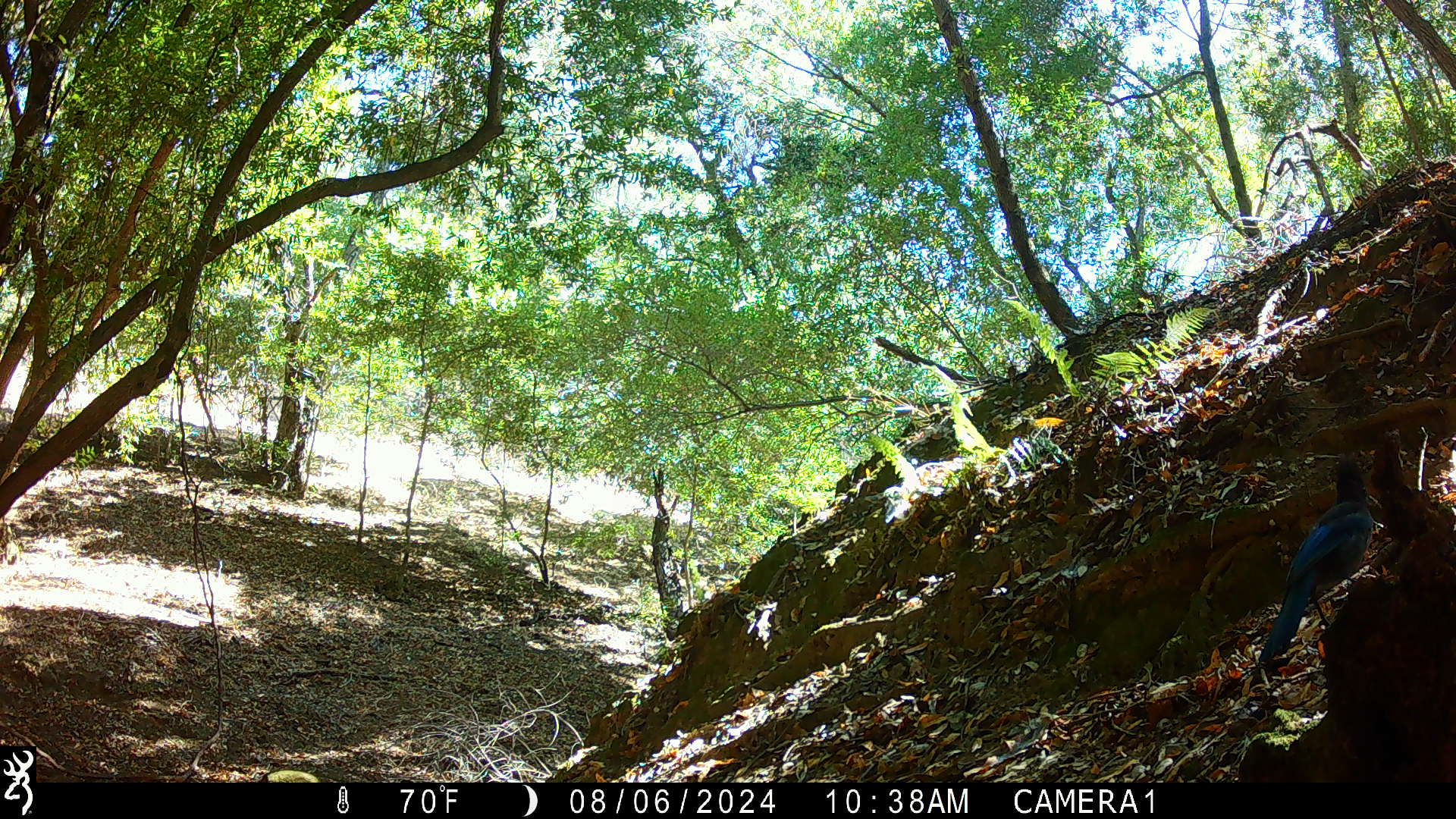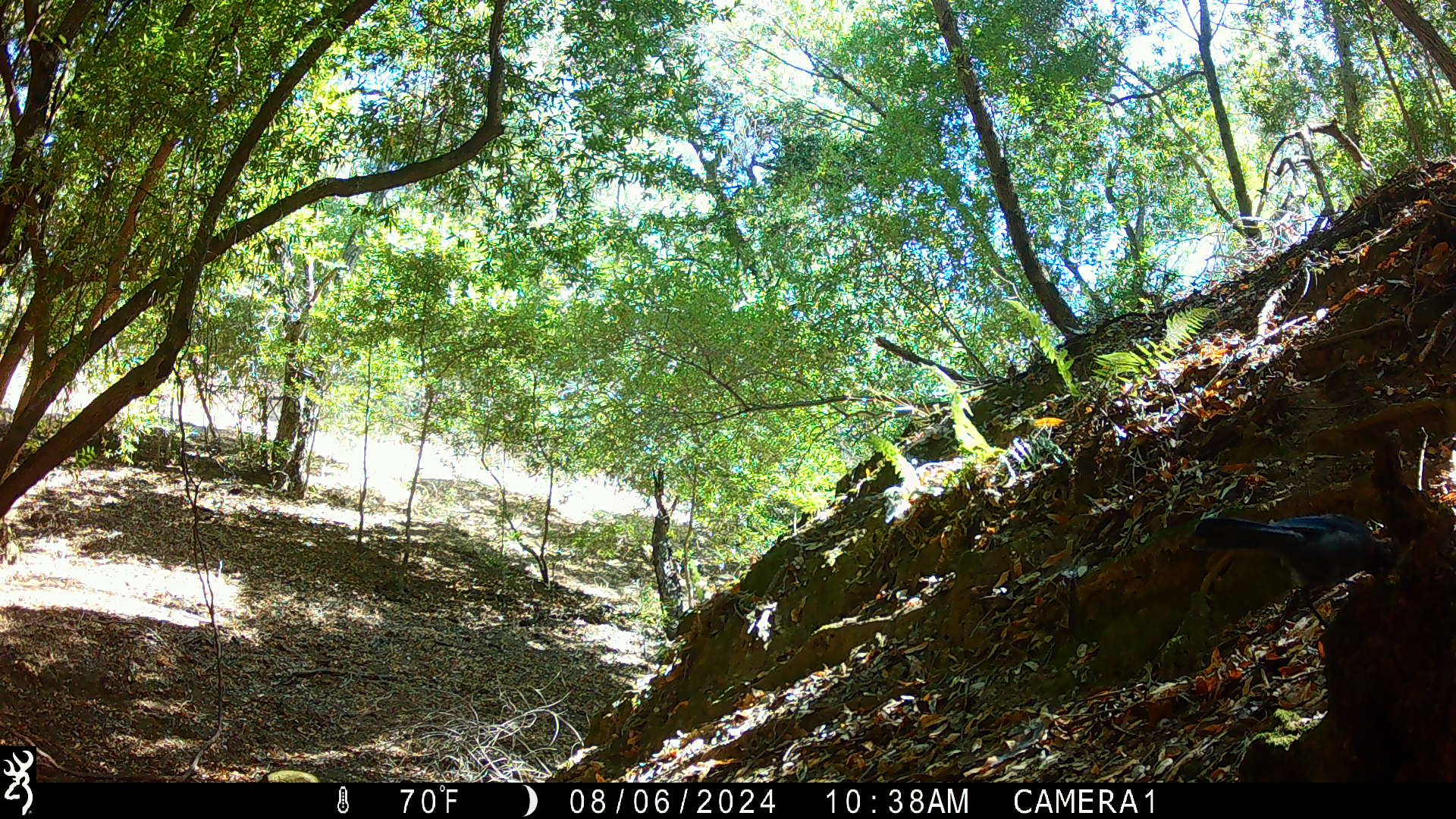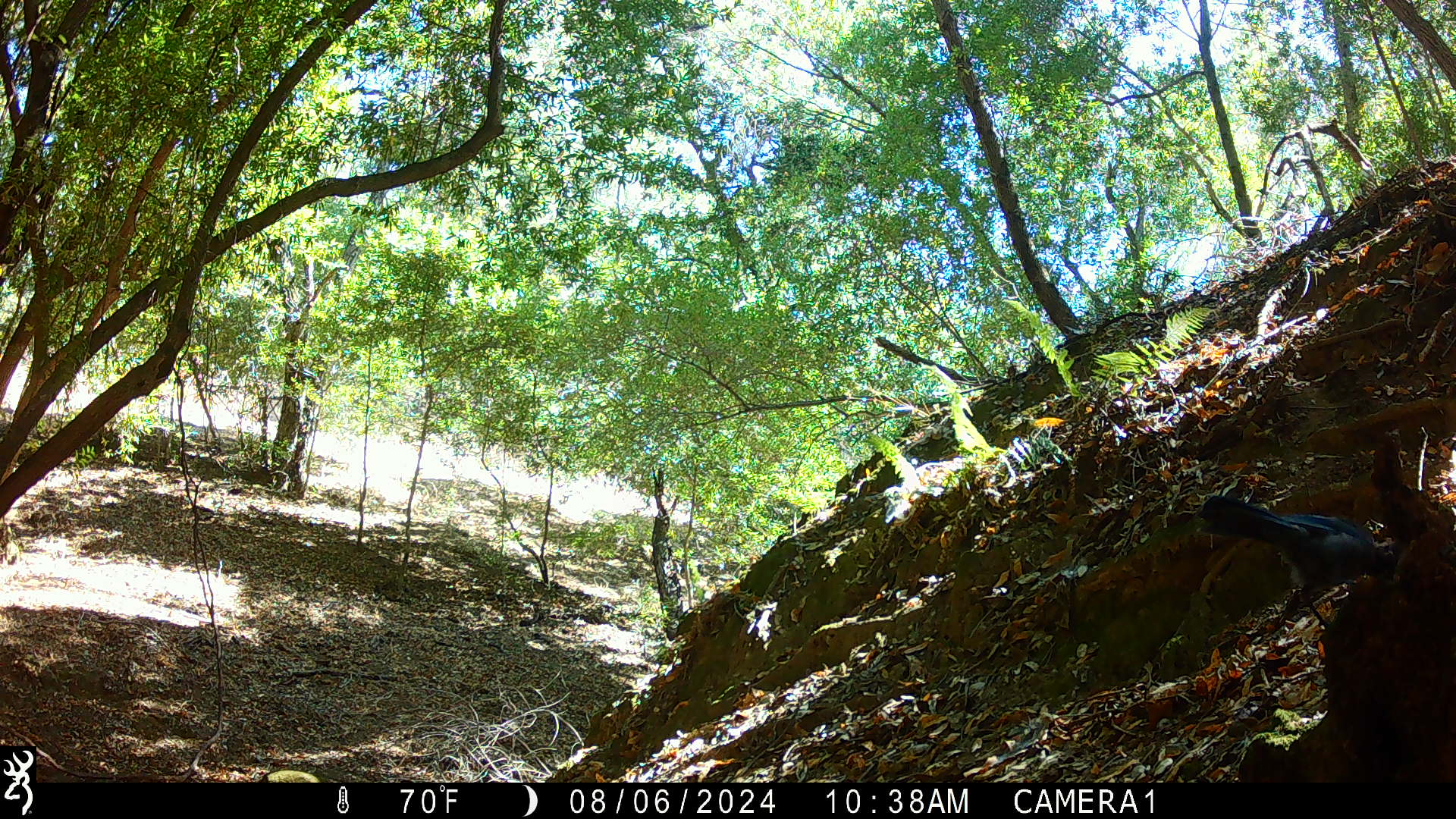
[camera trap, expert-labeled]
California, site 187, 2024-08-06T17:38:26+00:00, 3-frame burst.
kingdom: Animalia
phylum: Chordata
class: Aves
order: Passeriformes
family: Corvidae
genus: Cyanocitta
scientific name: Cyanocitta stelleri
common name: steller's jay